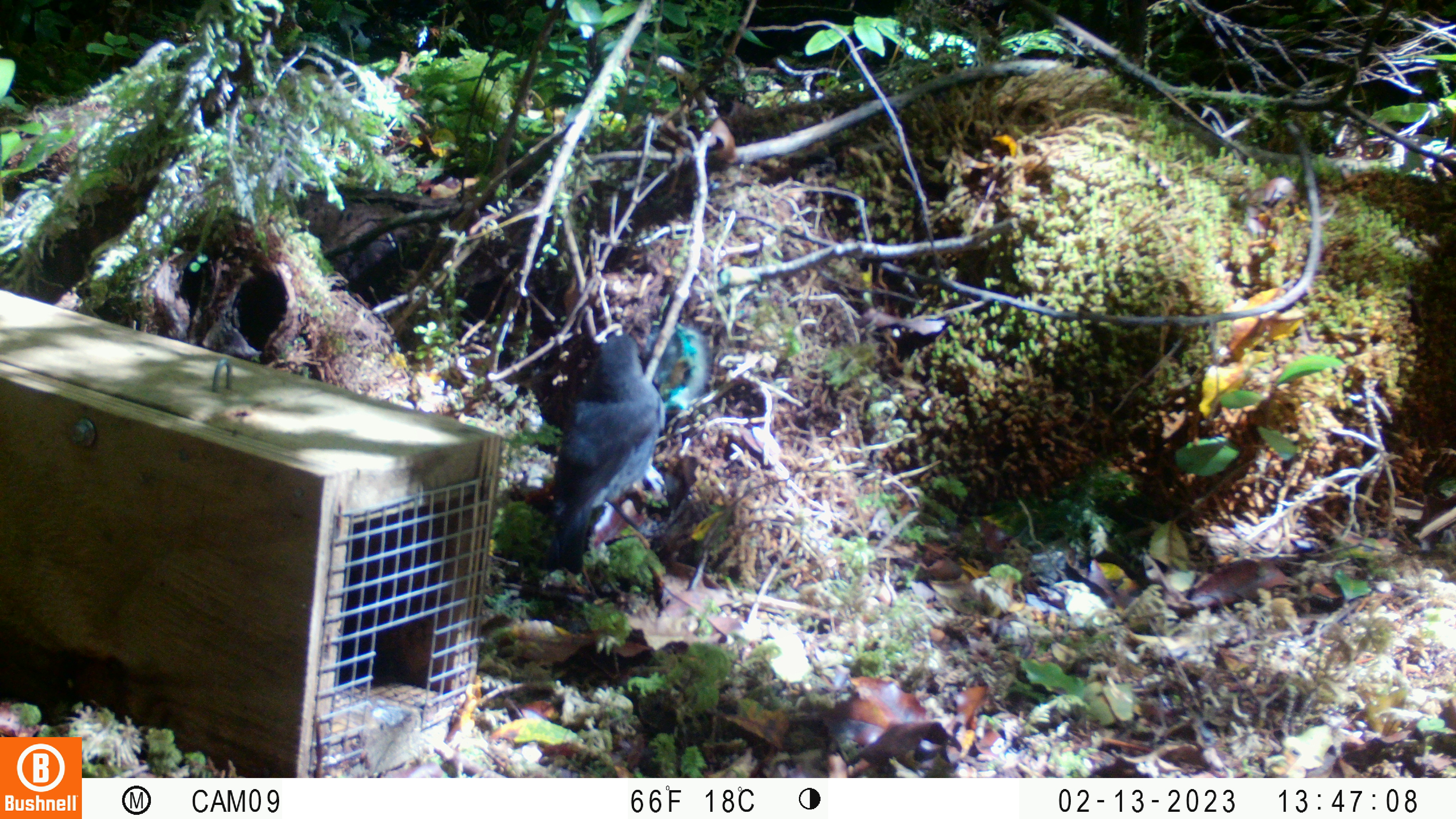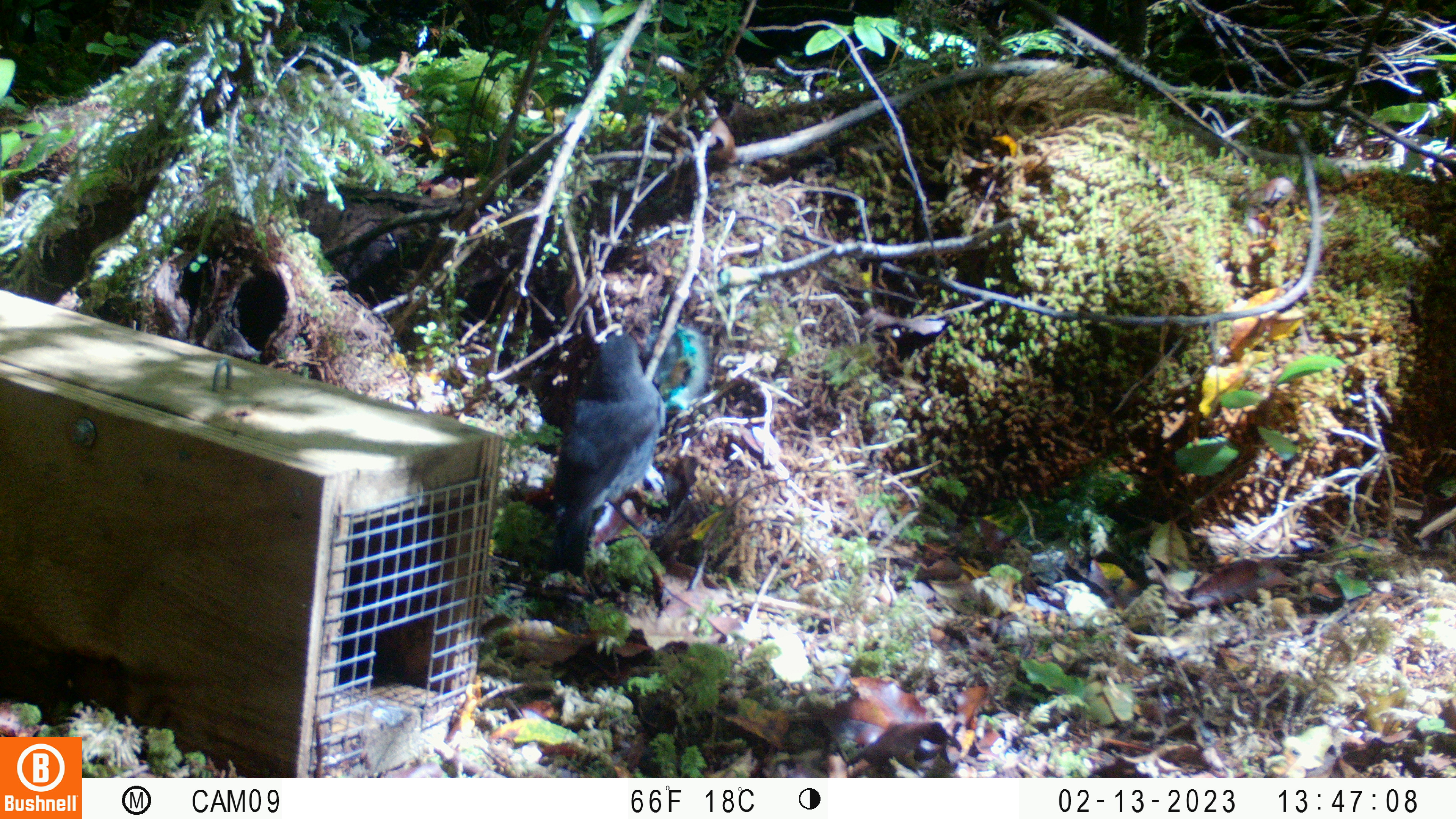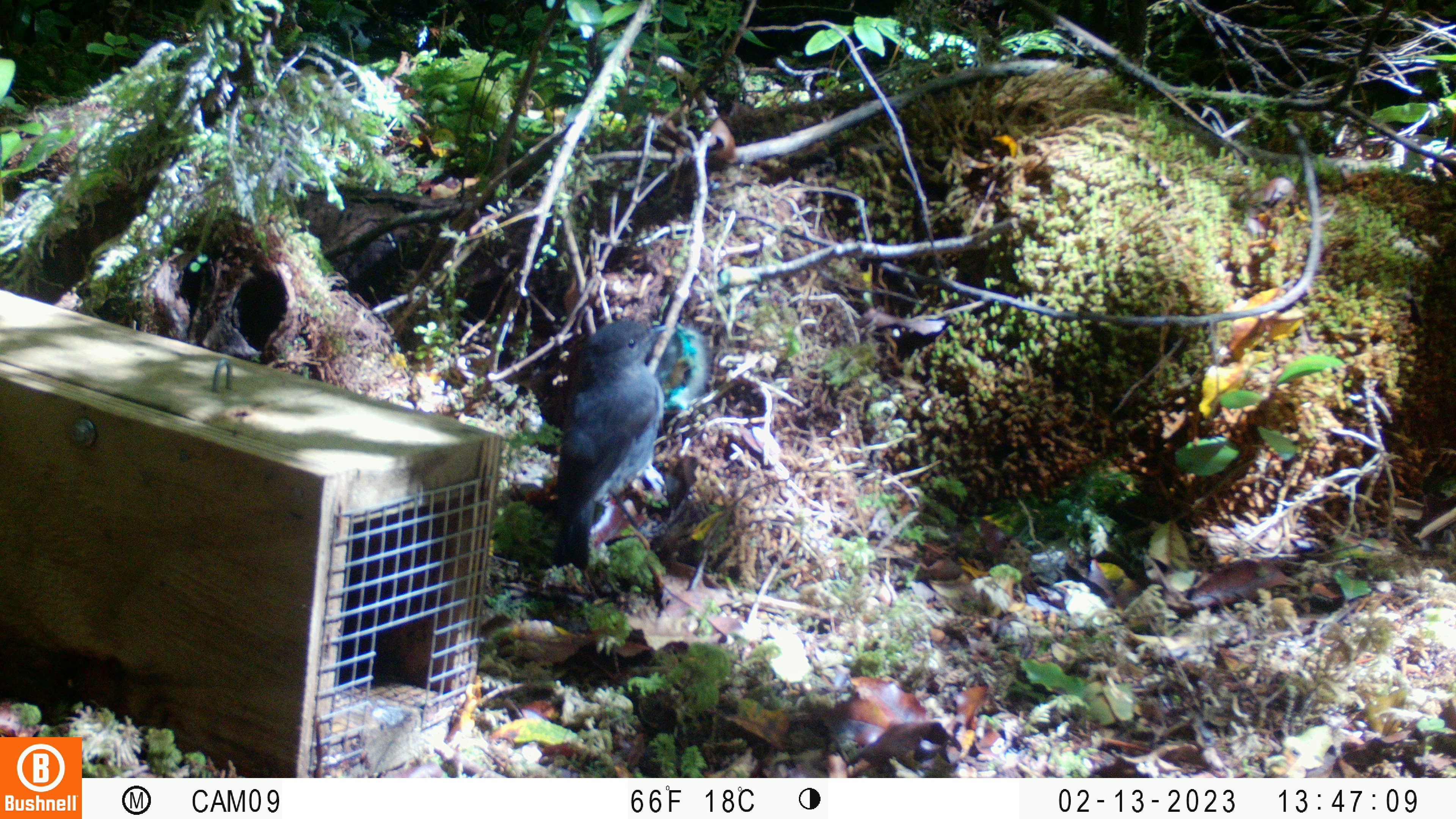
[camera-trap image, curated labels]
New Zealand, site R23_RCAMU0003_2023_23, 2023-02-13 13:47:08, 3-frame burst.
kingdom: Animalia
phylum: Chordata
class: Aves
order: Passeriformes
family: Petroicidae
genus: Petroica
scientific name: Petroica australis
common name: new zealand robin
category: robin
Robin (new zealand robin) (Petroica australis).